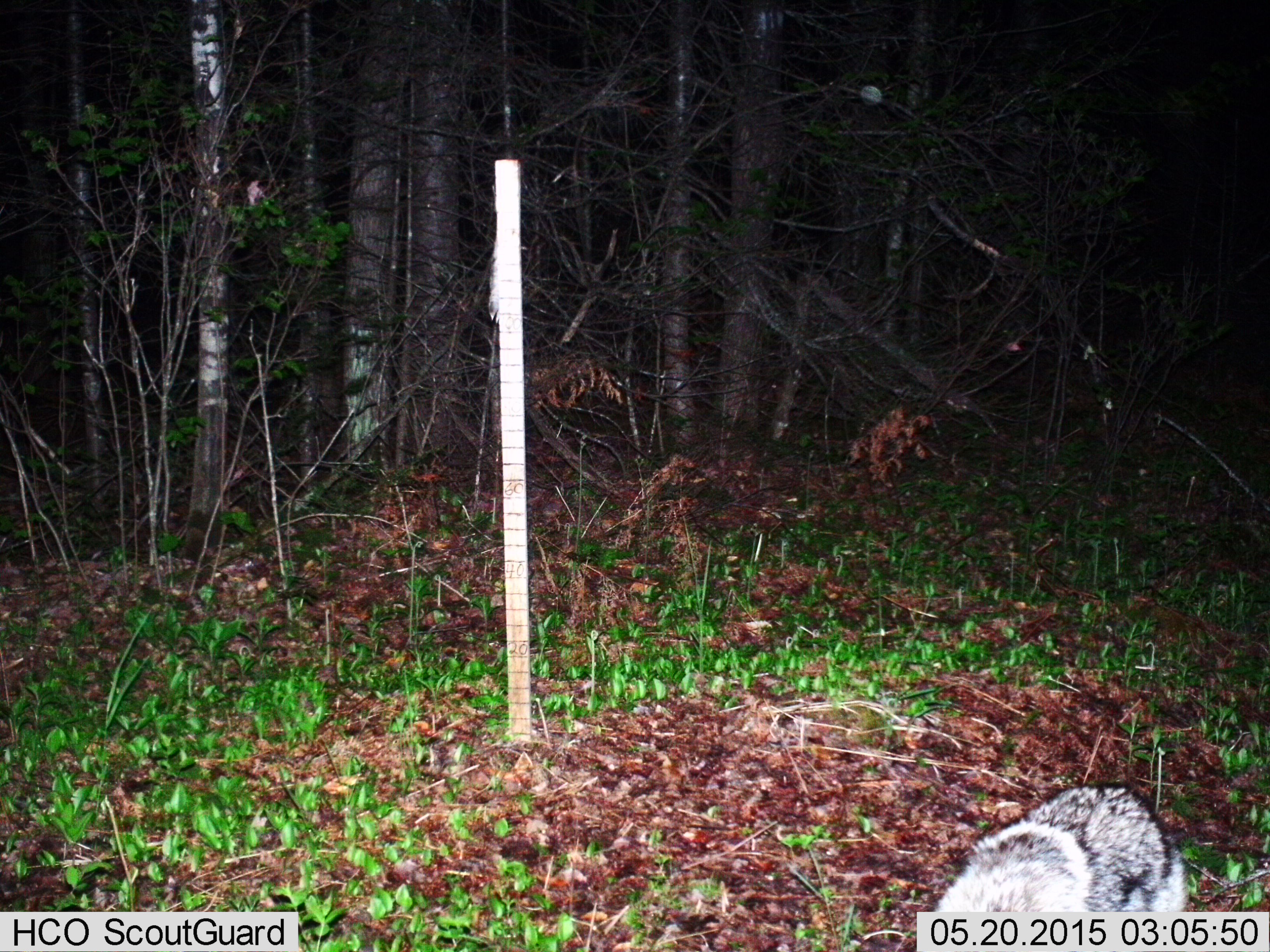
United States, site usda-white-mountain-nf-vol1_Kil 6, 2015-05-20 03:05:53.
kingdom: Animalia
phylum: Chordata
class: Mammalia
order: Carnivora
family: Canidae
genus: Canis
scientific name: Canis latrans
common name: coyote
Coyote (Canis latrans).